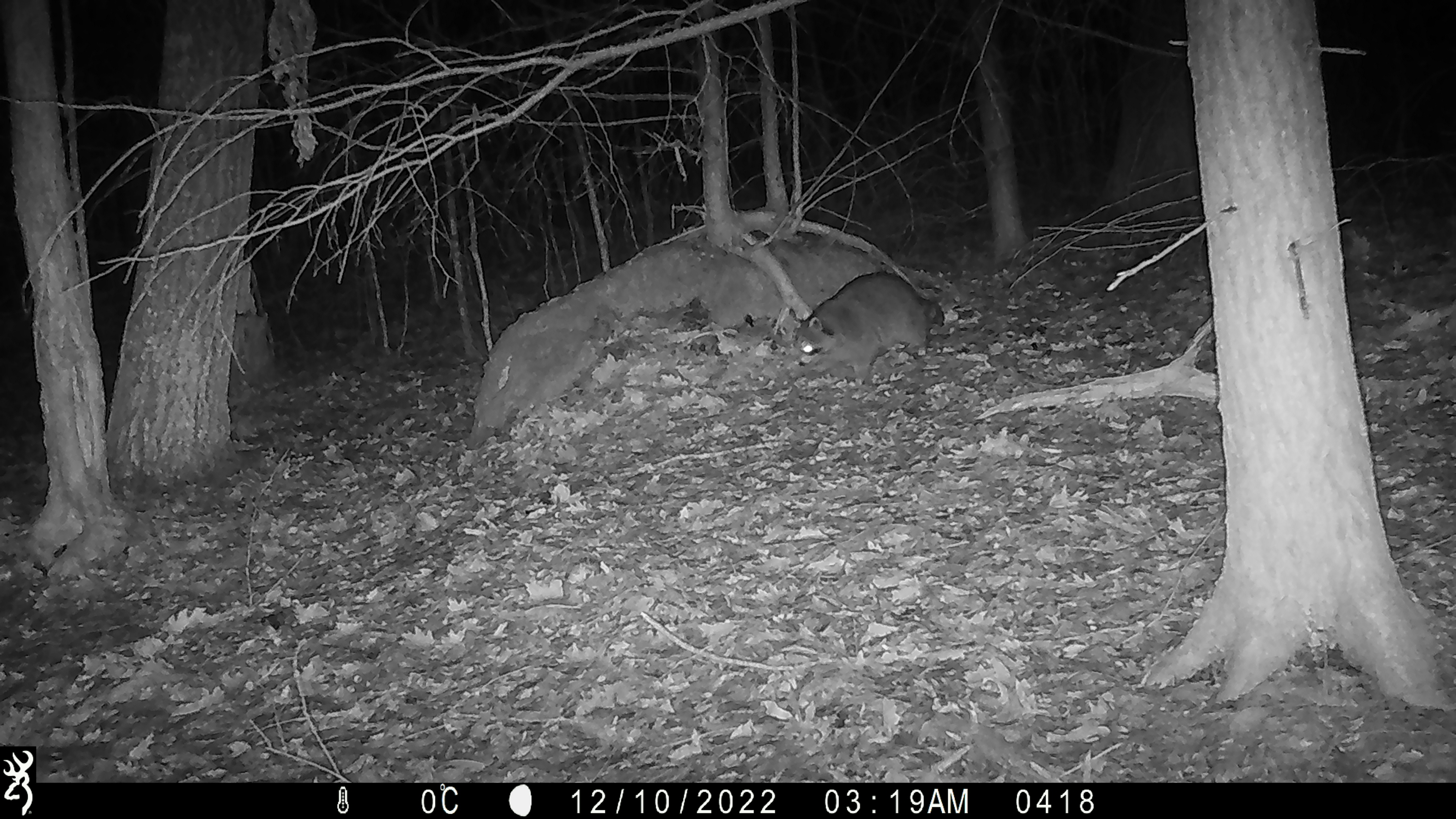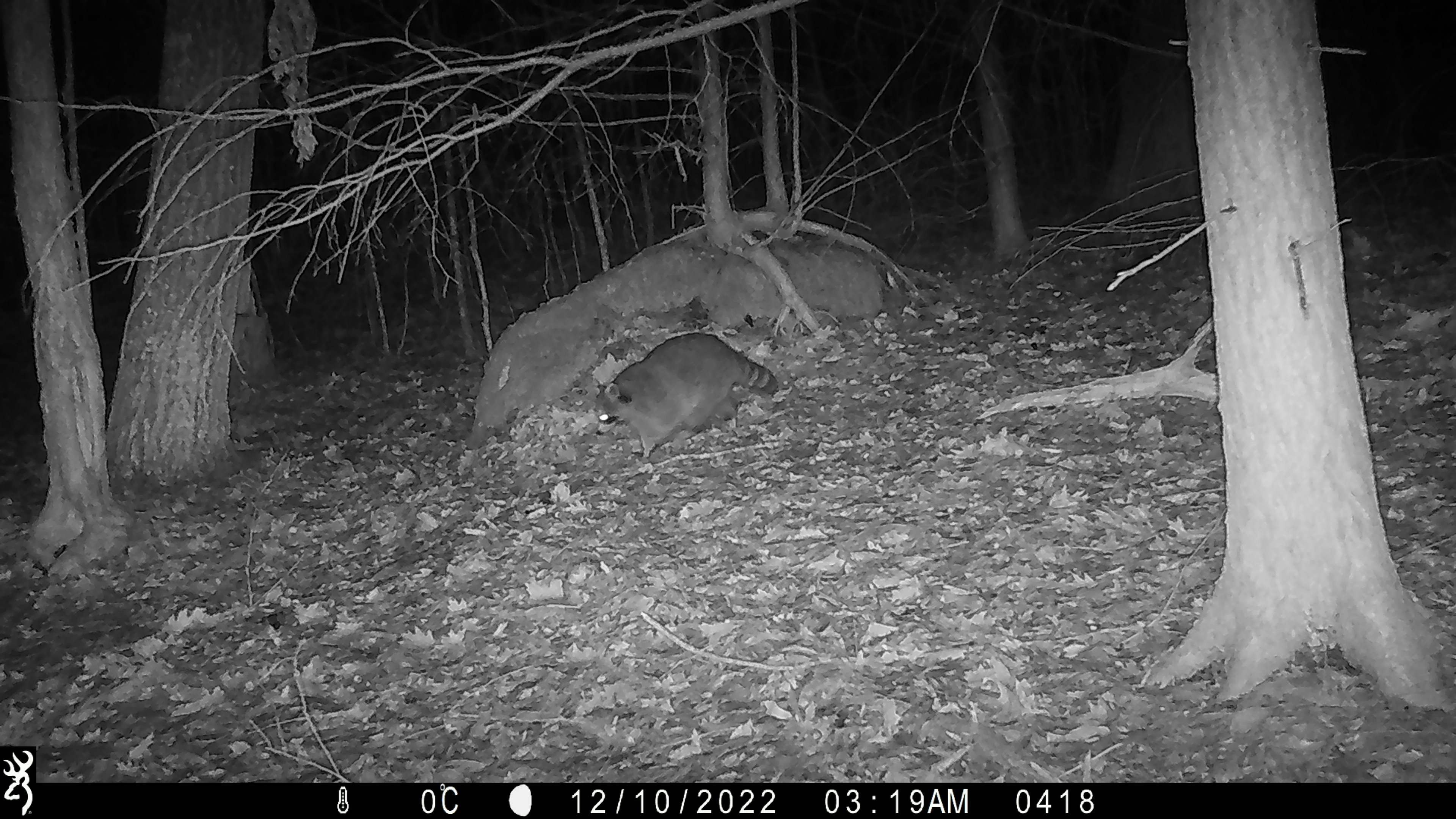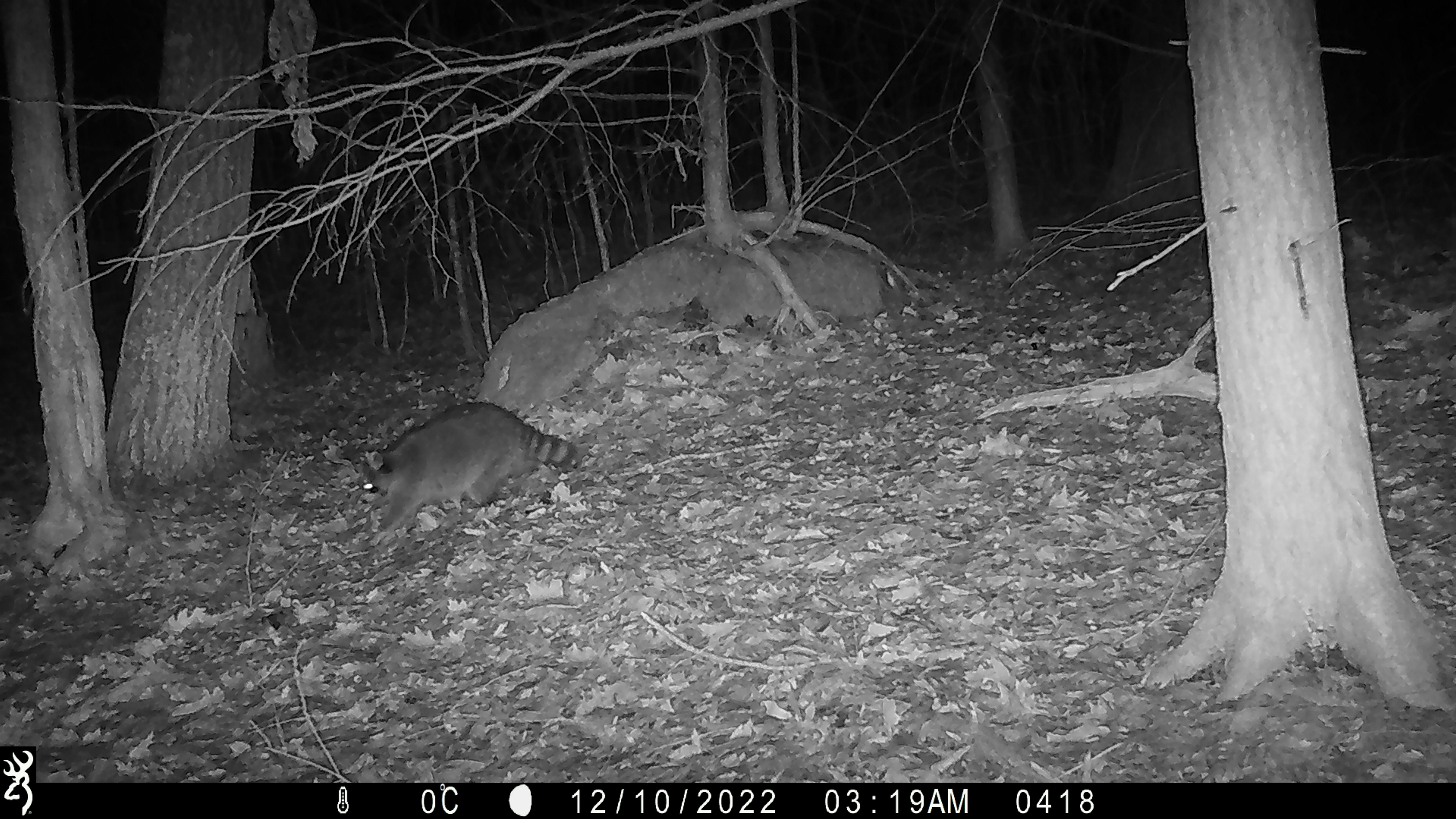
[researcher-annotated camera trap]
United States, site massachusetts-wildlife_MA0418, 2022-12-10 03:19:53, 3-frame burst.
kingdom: Animalia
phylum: Chordata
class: Mammalia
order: Carnivora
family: Procyonidae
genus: Procyon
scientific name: Procyon lotor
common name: raccoon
Raccoon (Procyon lotor).